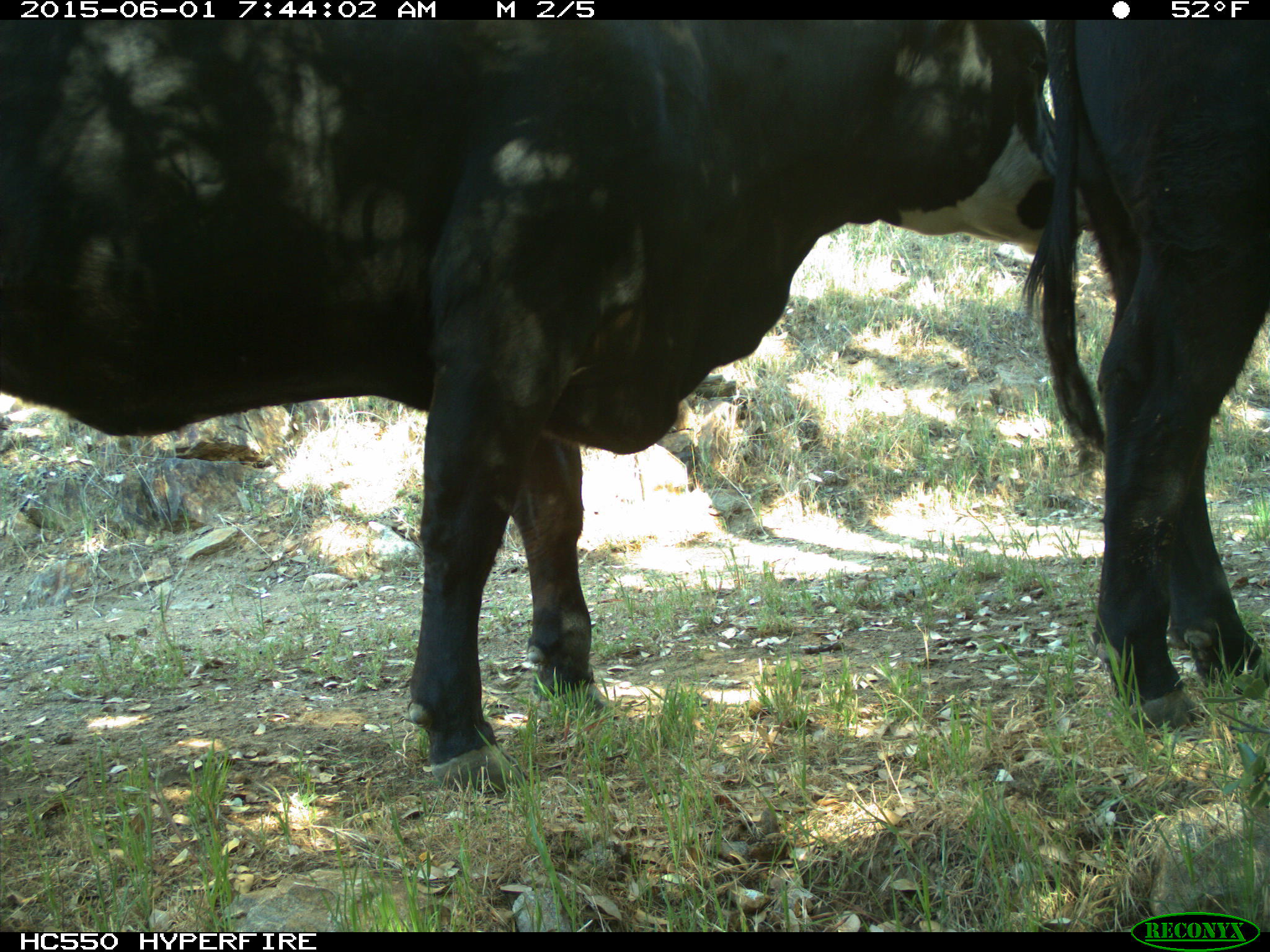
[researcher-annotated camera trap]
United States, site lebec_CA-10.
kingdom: Animalia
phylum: Chordata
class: Mammalia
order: Artiodactyla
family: Bovidae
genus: Bos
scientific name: Bos taurus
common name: domestic cow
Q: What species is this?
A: Bos taurus (domestic cow).